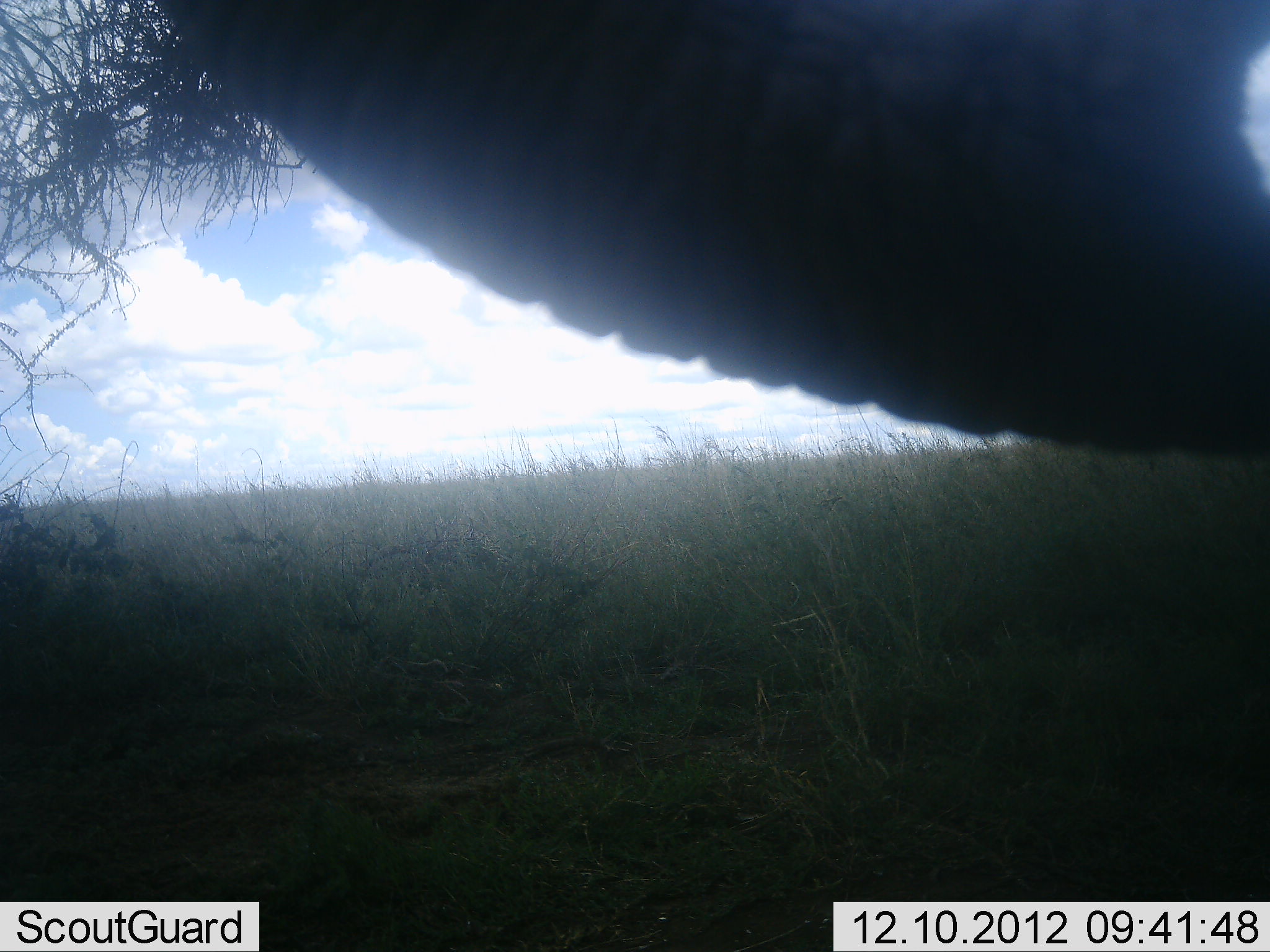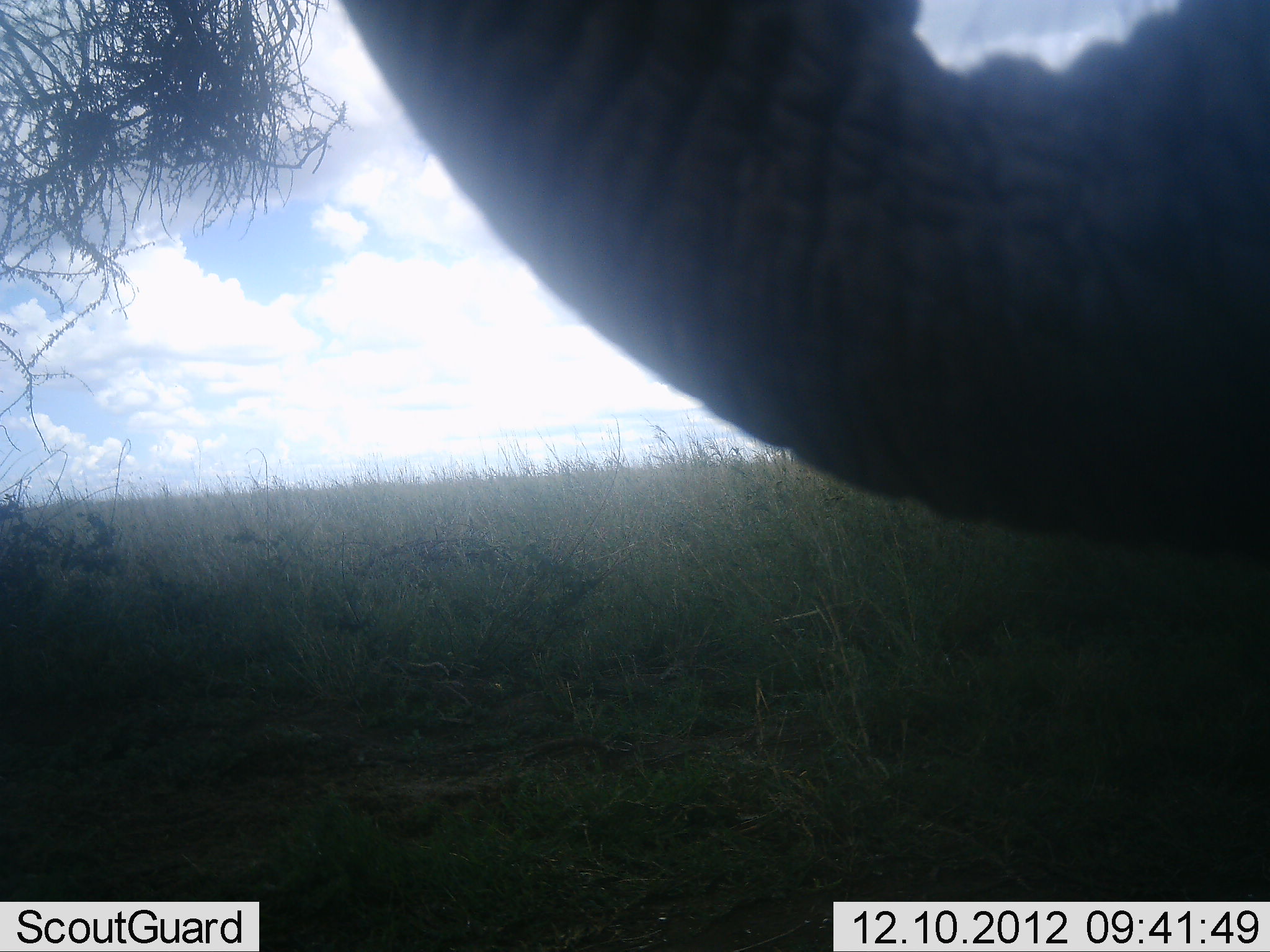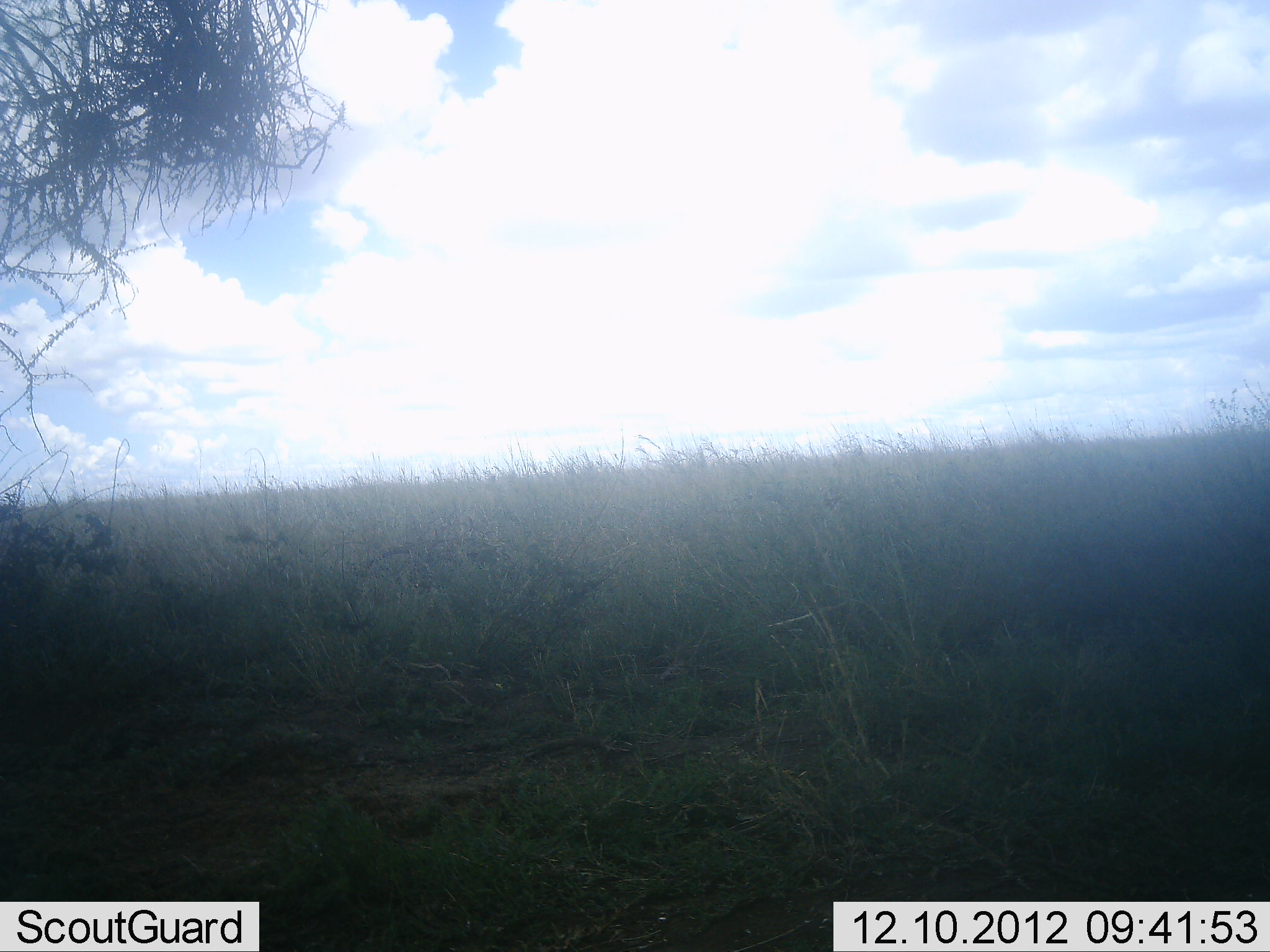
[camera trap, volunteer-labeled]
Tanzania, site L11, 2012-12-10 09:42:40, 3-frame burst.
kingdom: Animalia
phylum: Chordata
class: Mammalia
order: Proboscidea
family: Elephantidae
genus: Loxodonta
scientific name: Loxodonta africana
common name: african bush elephant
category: elephant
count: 1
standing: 40%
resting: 0%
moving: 40%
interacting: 0%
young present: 0%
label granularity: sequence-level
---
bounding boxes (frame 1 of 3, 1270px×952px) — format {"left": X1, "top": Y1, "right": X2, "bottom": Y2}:
animal: {"left": 145, "top": 0, "right": 1270, "bottom": 461}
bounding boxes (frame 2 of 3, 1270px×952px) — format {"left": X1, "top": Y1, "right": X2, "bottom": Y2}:
animal: {"left": 334, "top": 0, "right": 1270, "bottom": 557}